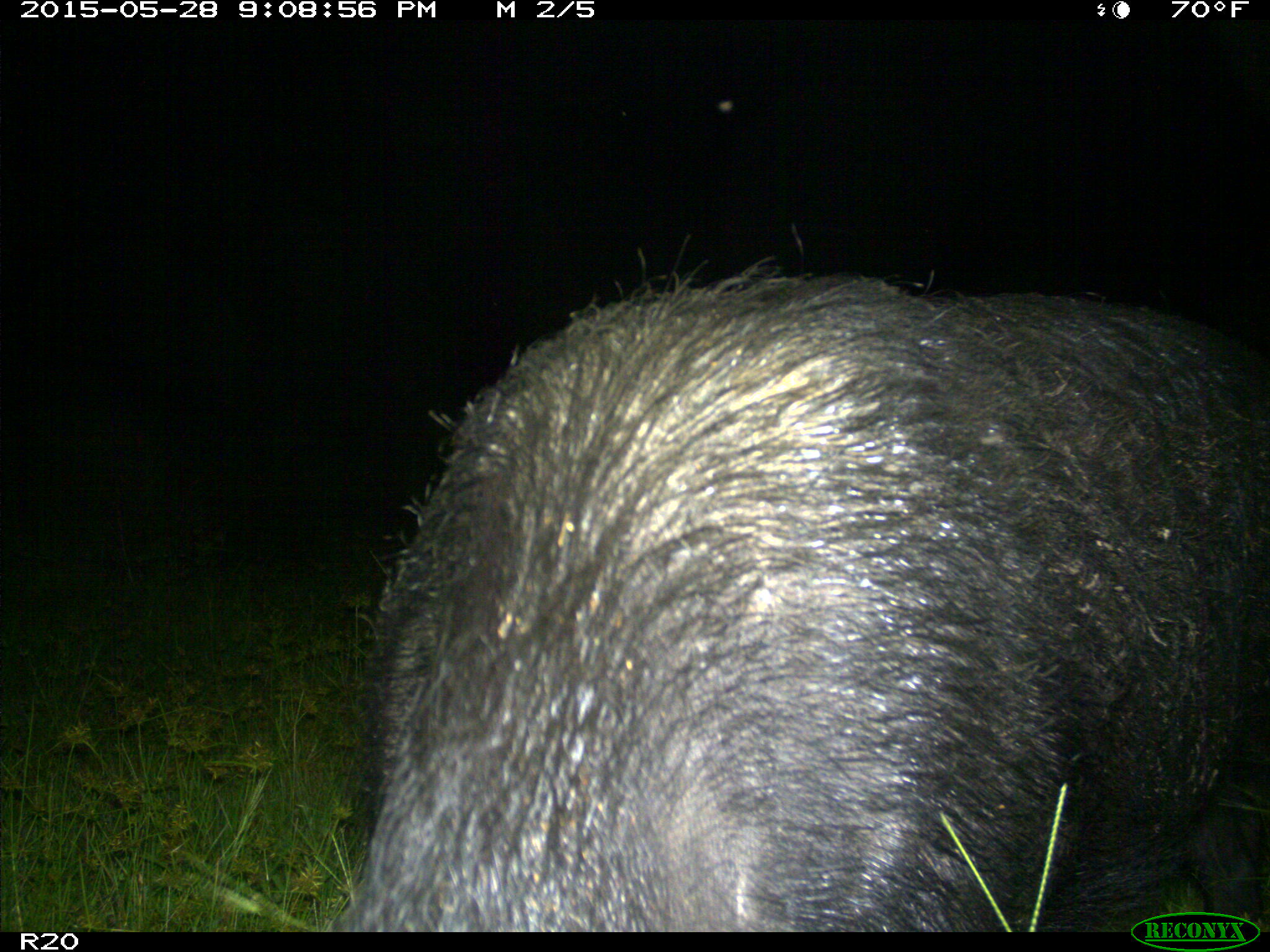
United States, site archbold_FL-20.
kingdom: Animalia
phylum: Chordata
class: Mammalia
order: Artiodactyla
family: Suidae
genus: Sus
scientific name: Sus scrofa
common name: wild boar